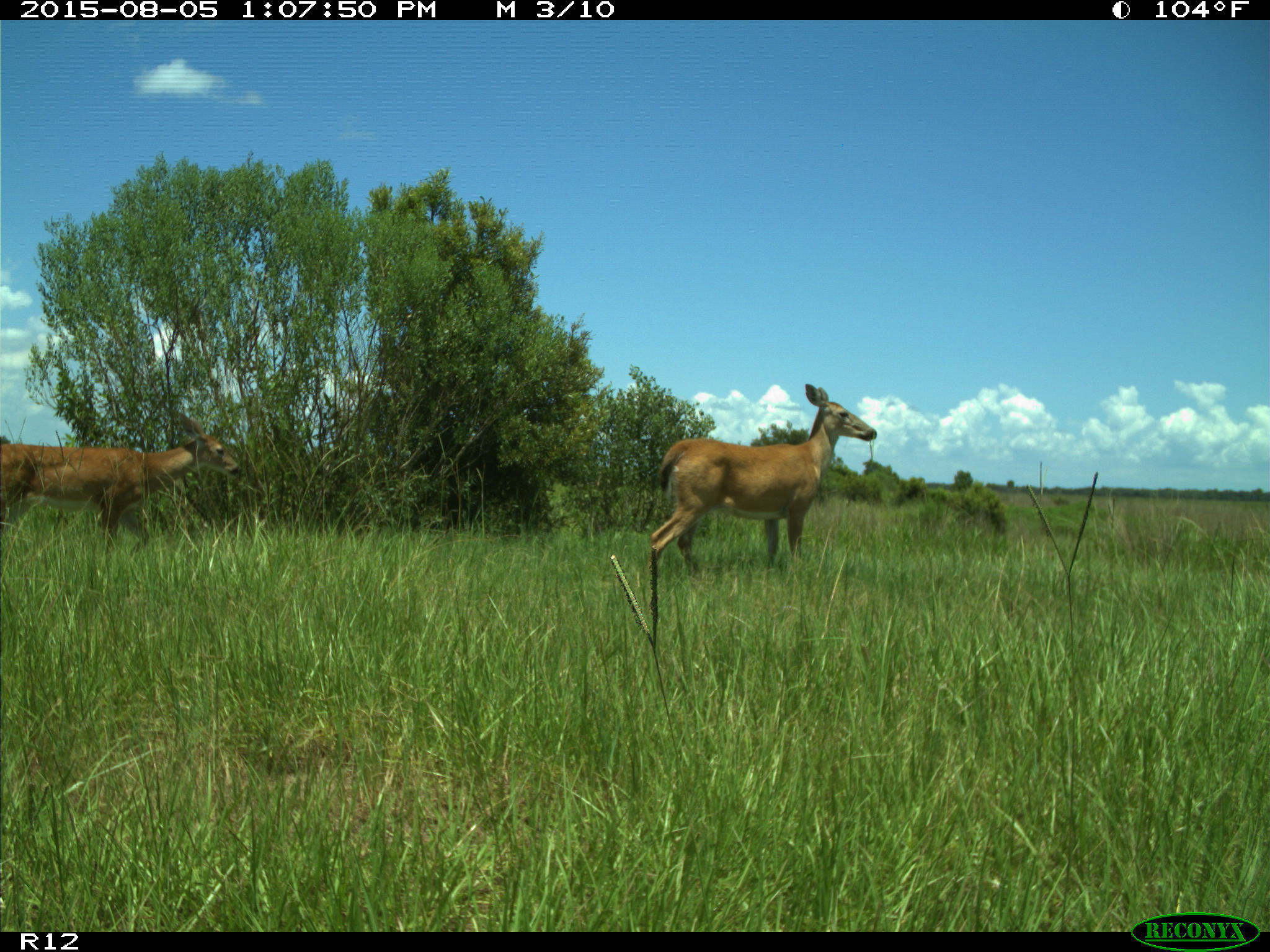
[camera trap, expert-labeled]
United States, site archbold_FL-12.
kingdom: Animalia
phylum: Chordata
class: Mammalia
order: Artiodactyla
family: Cervidae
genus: Odocoileus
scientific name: Odocoileus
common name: deer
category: unidentified deer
Unidentified deer (deer) (Odocoileus).